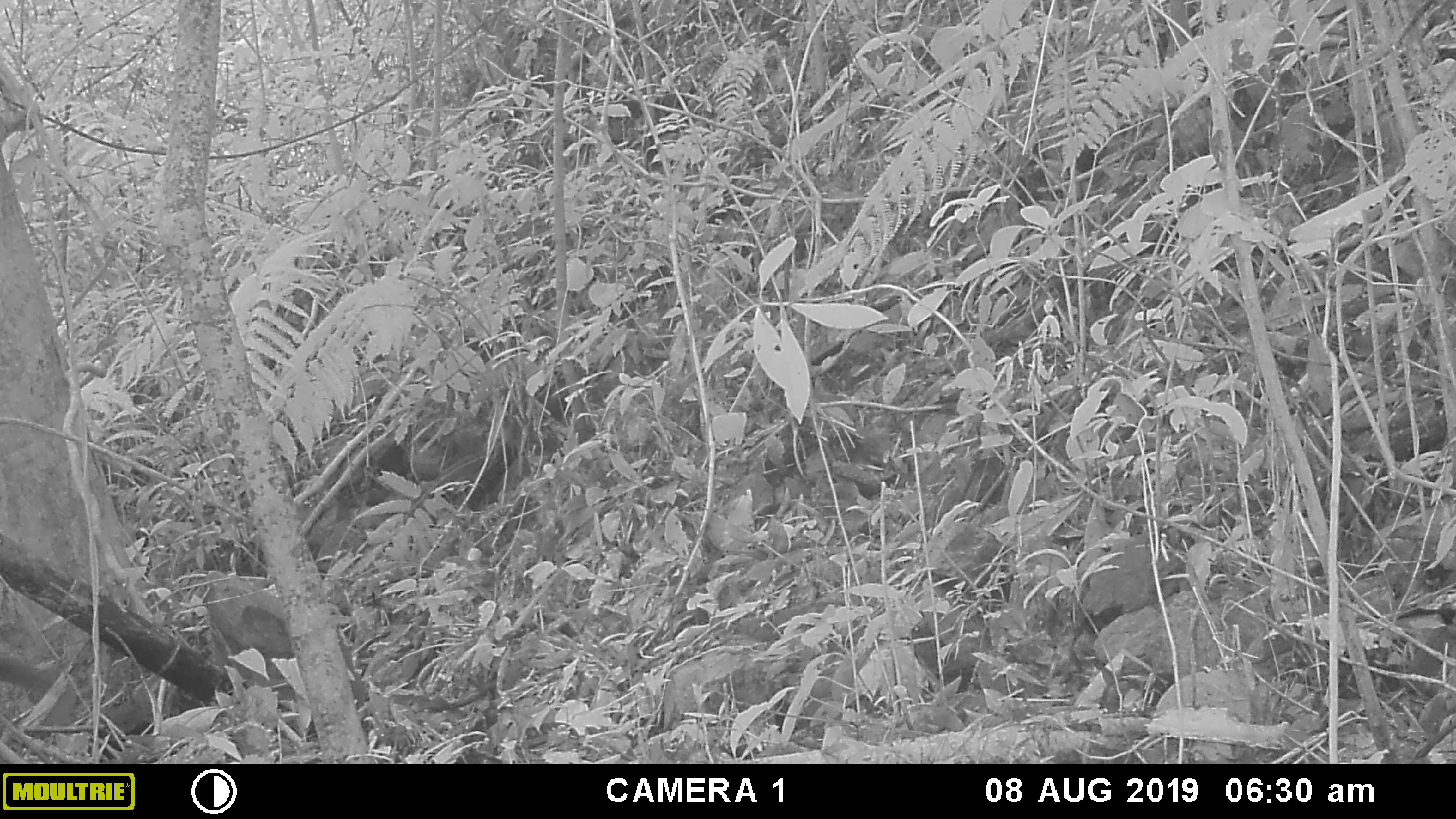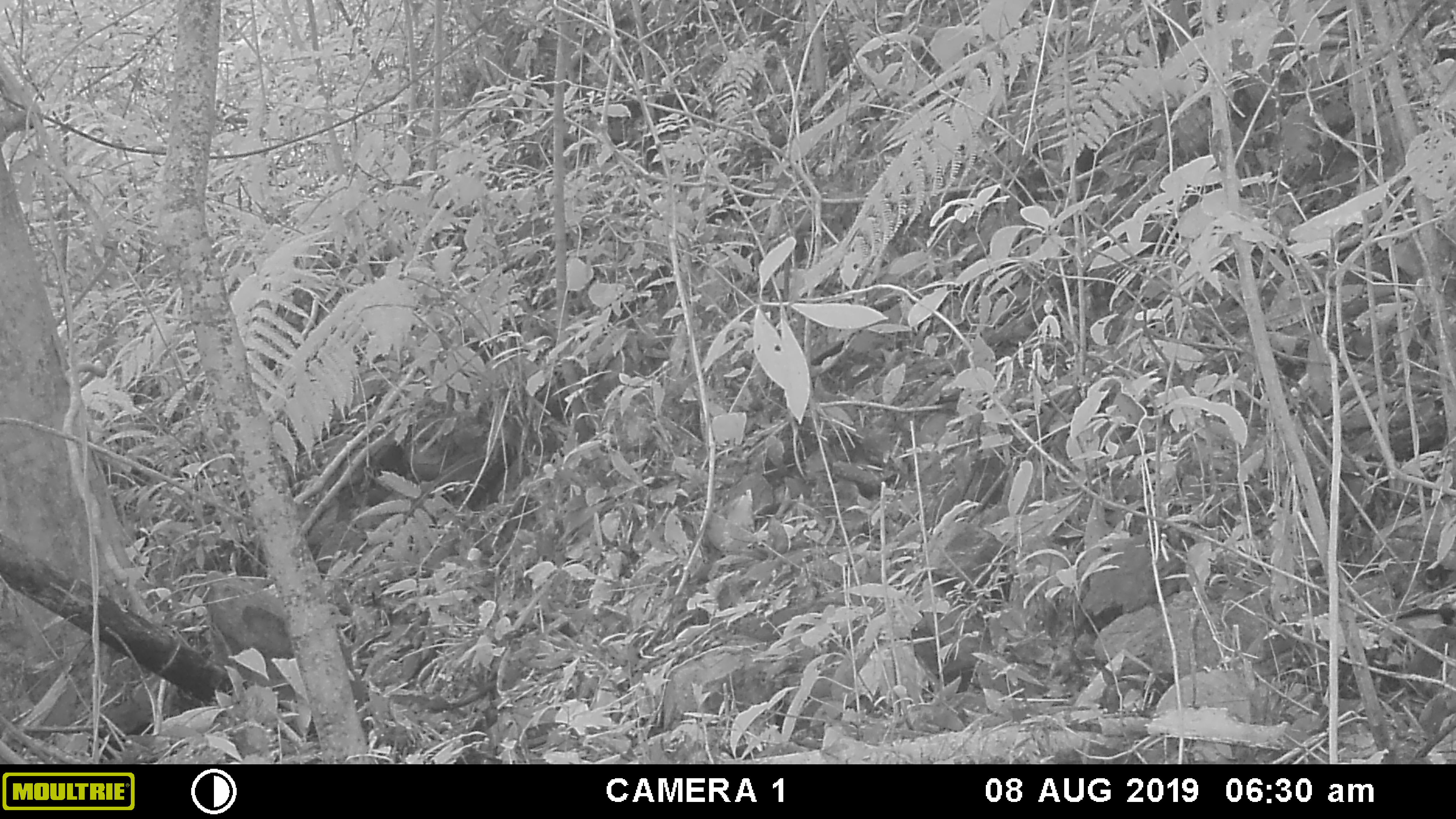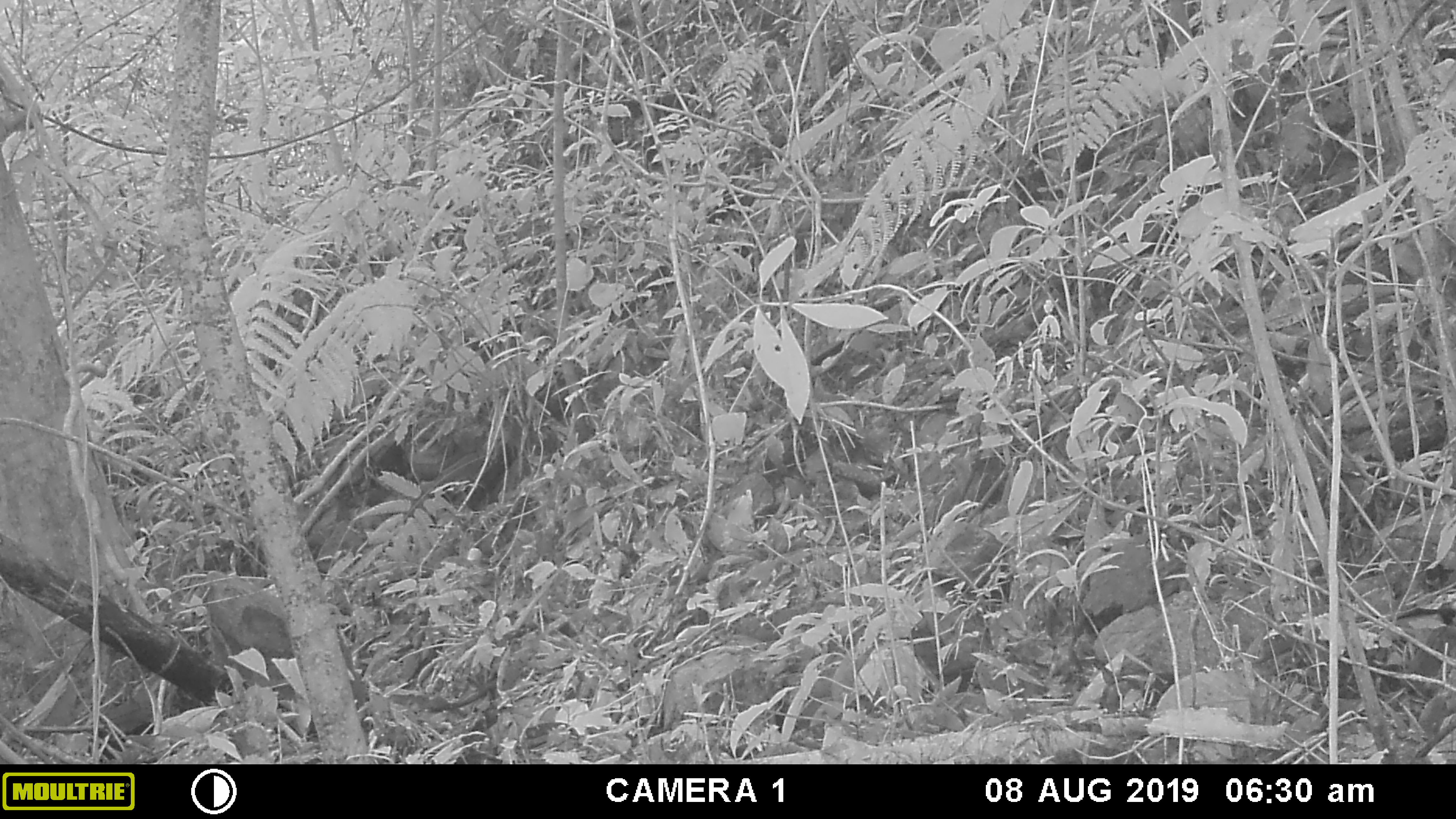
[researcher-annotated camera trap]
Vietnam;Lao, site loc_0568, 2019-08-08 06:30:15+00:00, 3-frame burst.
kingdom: Animalia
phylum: Chordata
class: Mammalia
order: Rodentia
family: Sciuridae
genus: Sciurus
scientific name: Sciurus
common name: squirrel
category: unidentified squirrel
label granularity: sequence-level